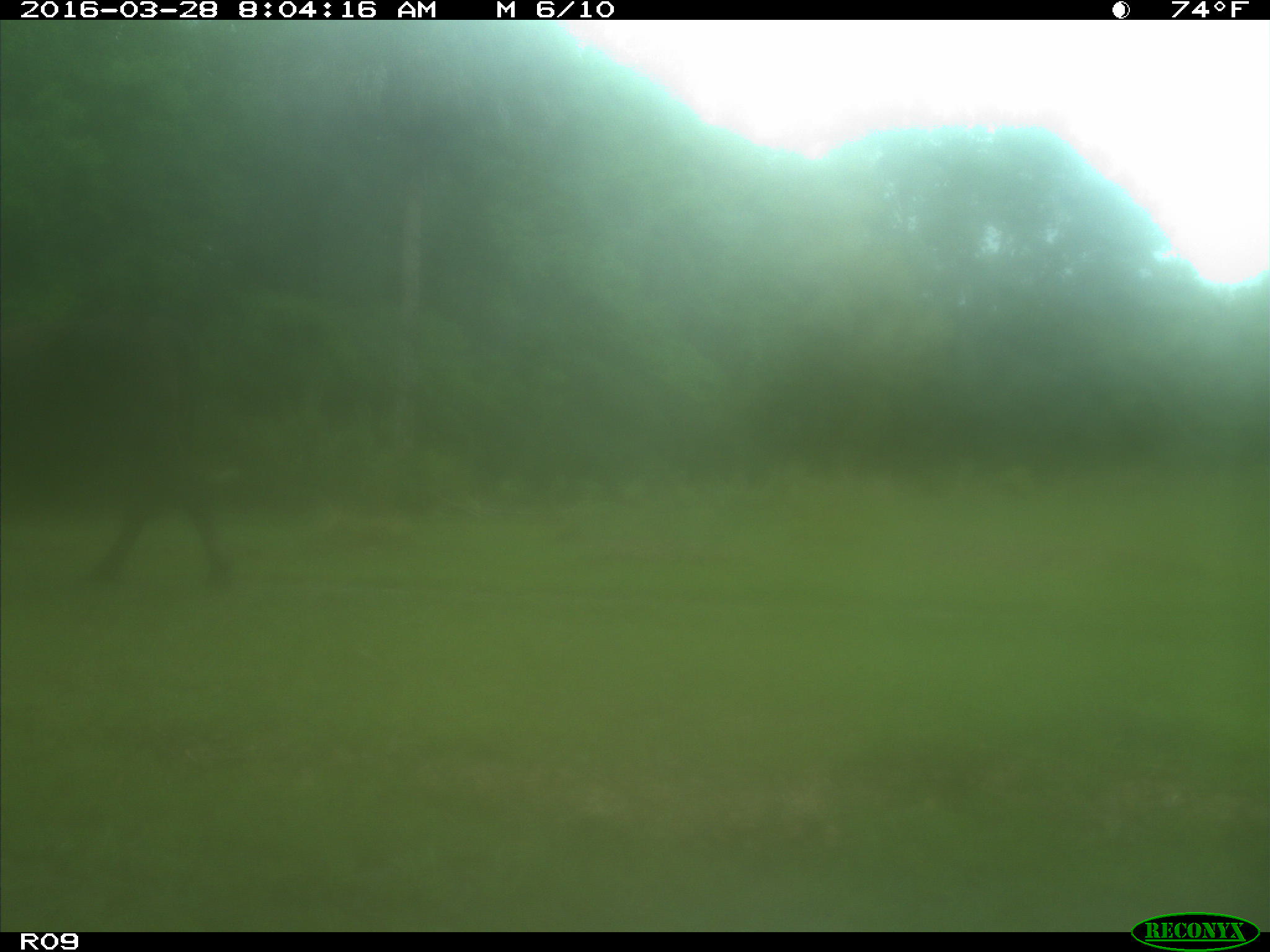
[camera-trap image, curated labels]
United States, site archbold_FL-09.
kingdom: Animalia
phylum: Chordata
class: Mammalia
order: Artiodactyla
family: Bovidae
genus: Bos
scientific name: Bos taurus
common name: domestic cow